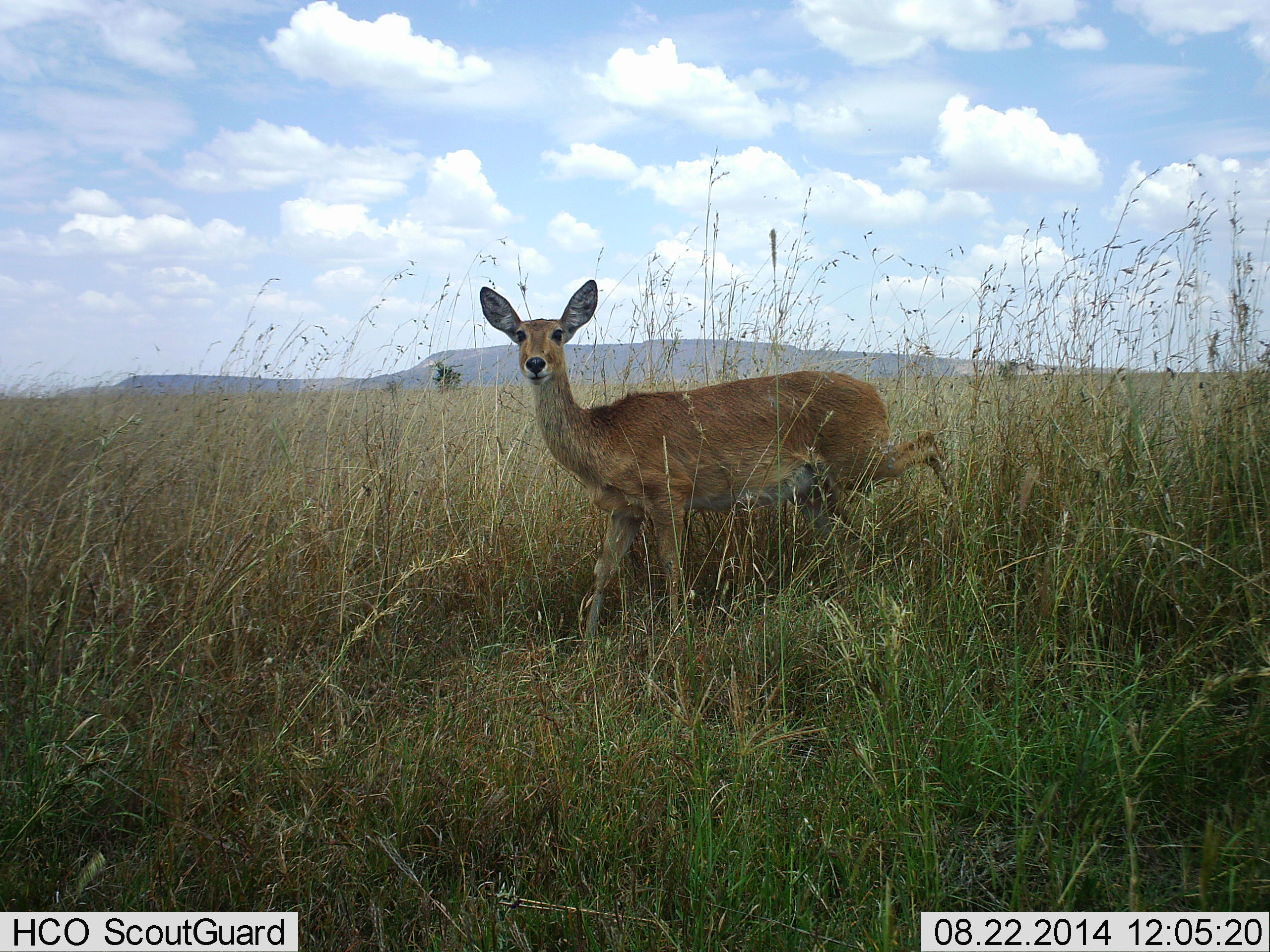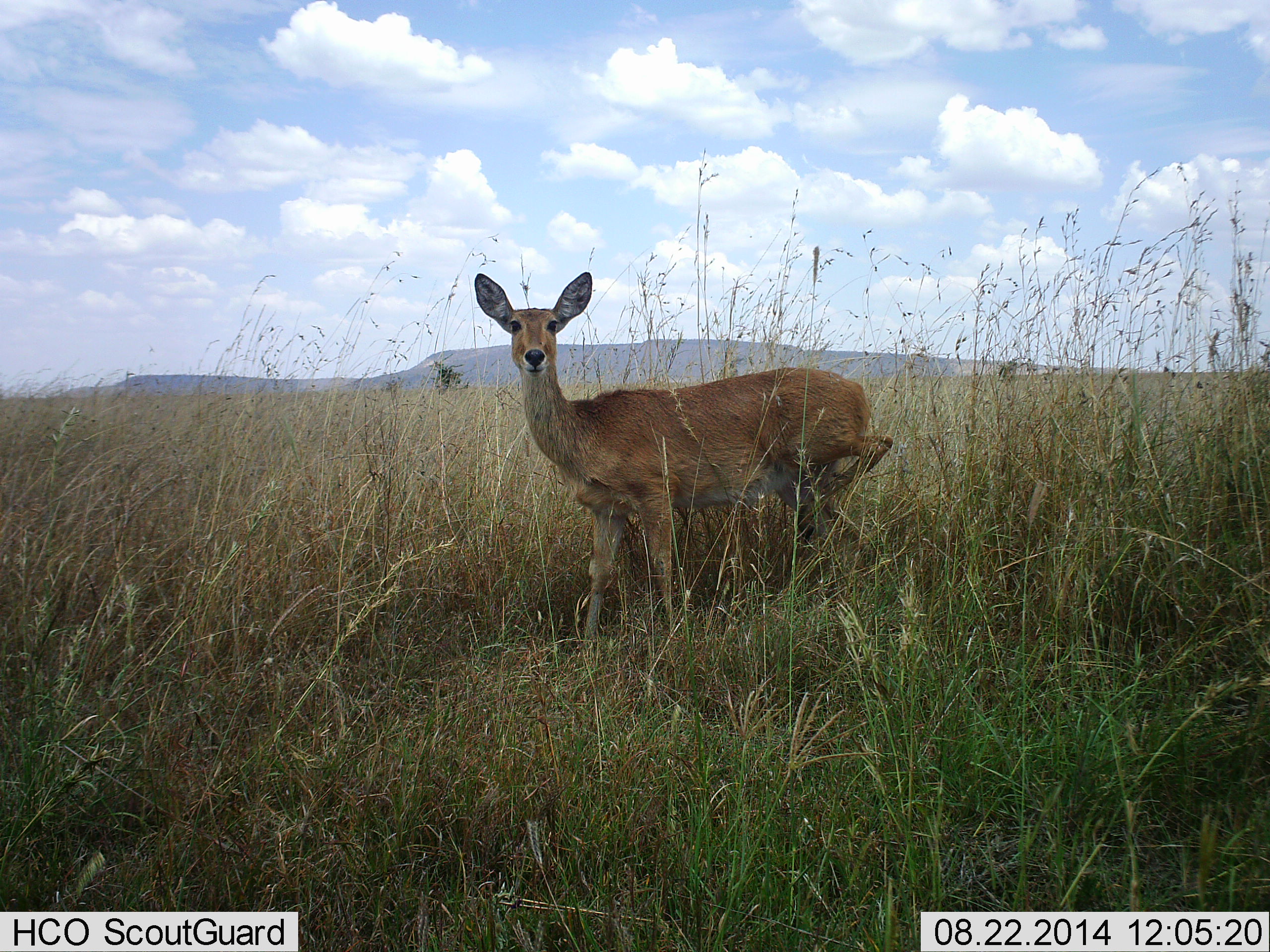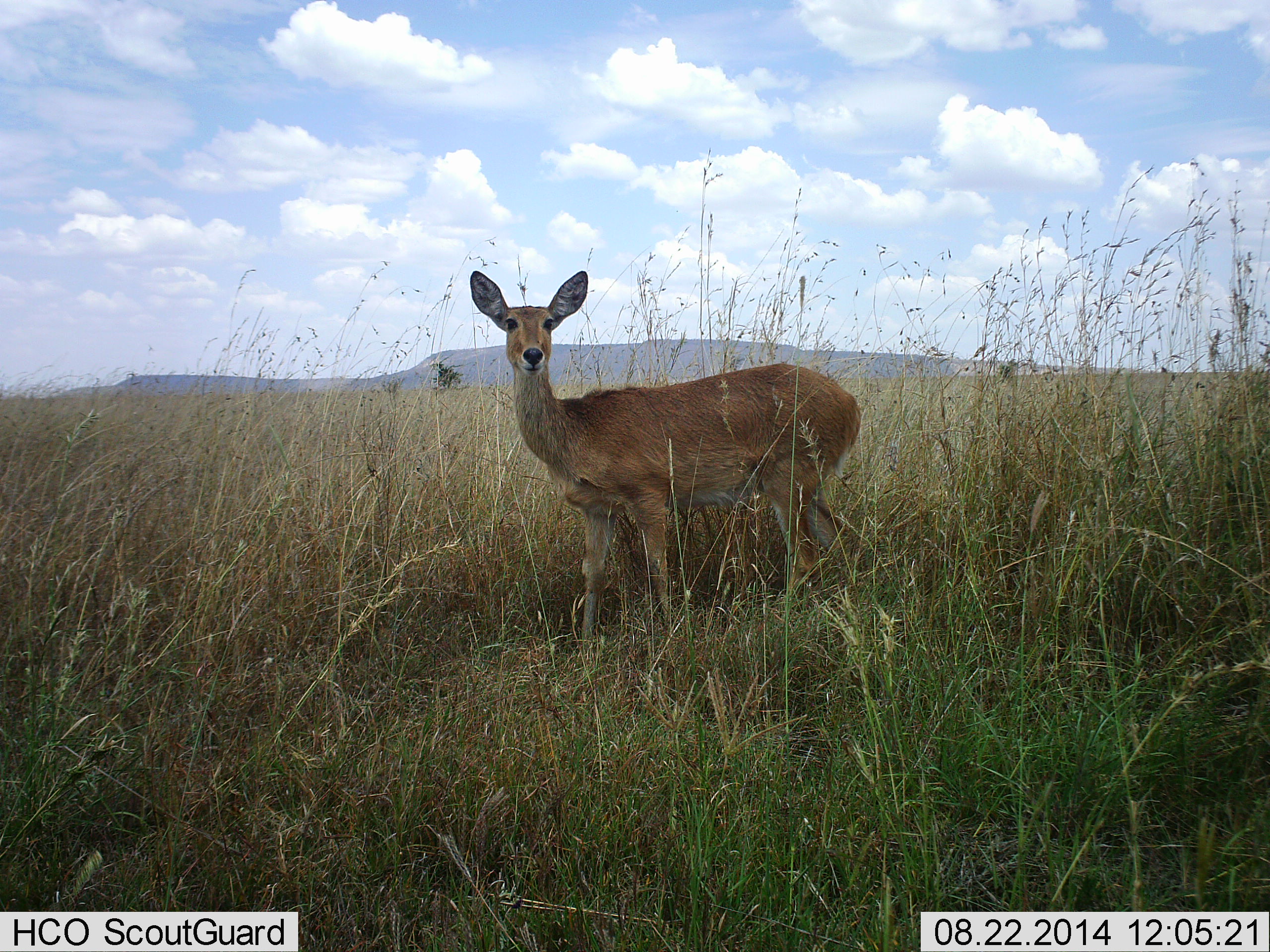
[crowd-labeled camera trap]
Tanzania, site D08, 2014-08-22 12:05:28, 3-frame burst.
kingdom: Animalia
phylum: Chordata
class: Mammalia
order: Artiodactyla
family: Bovidae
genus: Redunca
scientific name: Redunca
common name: reedbuck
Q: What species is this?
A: Reedbuck (Redunca).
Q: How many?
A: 1.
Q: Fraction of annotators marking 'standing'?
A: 90%.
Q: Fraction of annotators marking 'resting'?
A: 0%.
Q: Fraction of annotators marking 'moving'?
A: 10%.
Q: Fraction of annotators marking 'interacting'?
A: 0%.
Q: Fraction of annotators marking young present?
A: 10%.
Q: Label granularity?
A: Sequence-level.